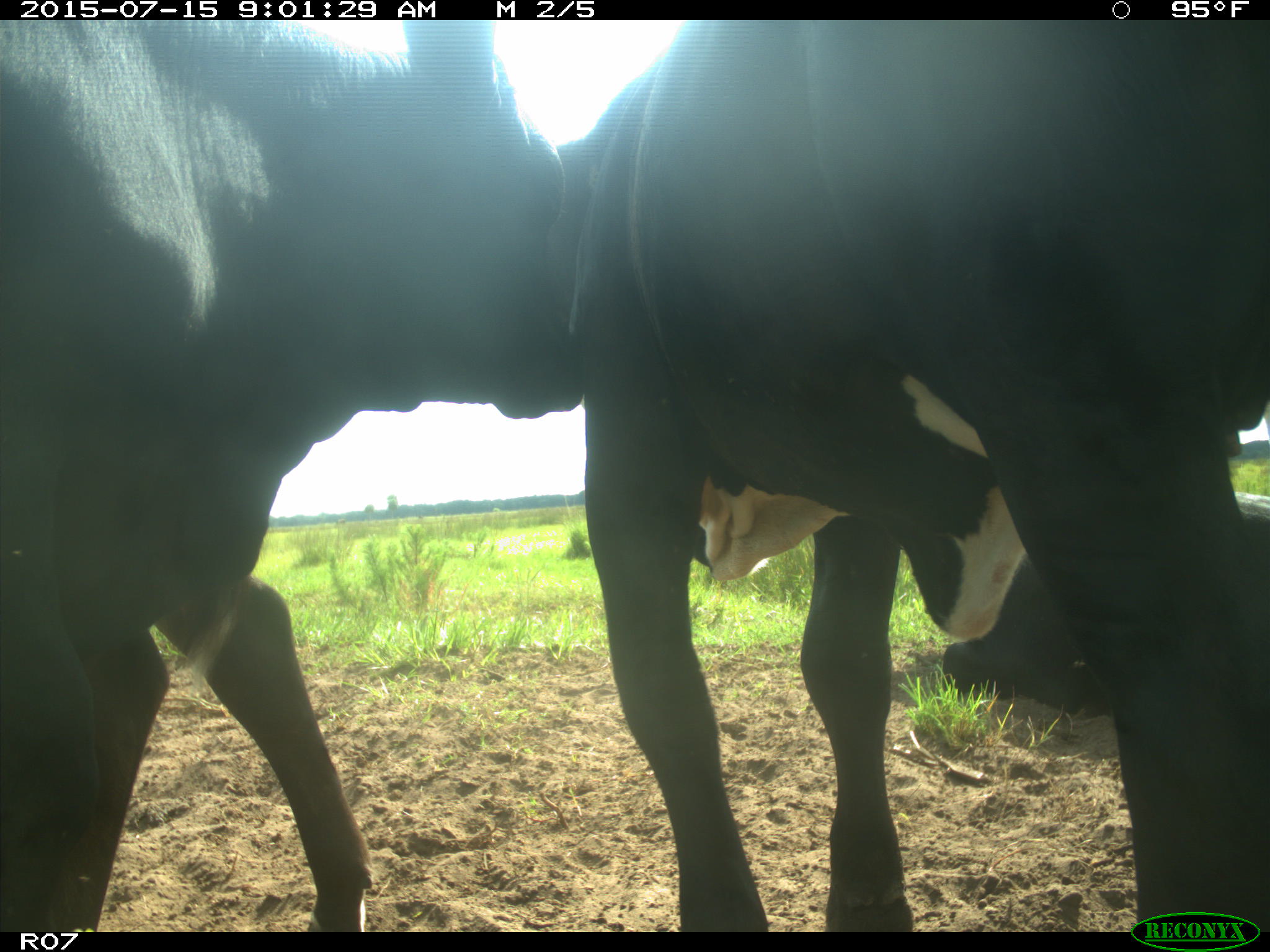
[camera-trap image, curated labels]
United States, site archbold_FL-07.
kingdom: Animalia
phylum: Chordata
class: Mammalia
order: Artiodactyla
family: Bovidae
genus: Bos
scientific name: Bos taurus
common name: domestic cow